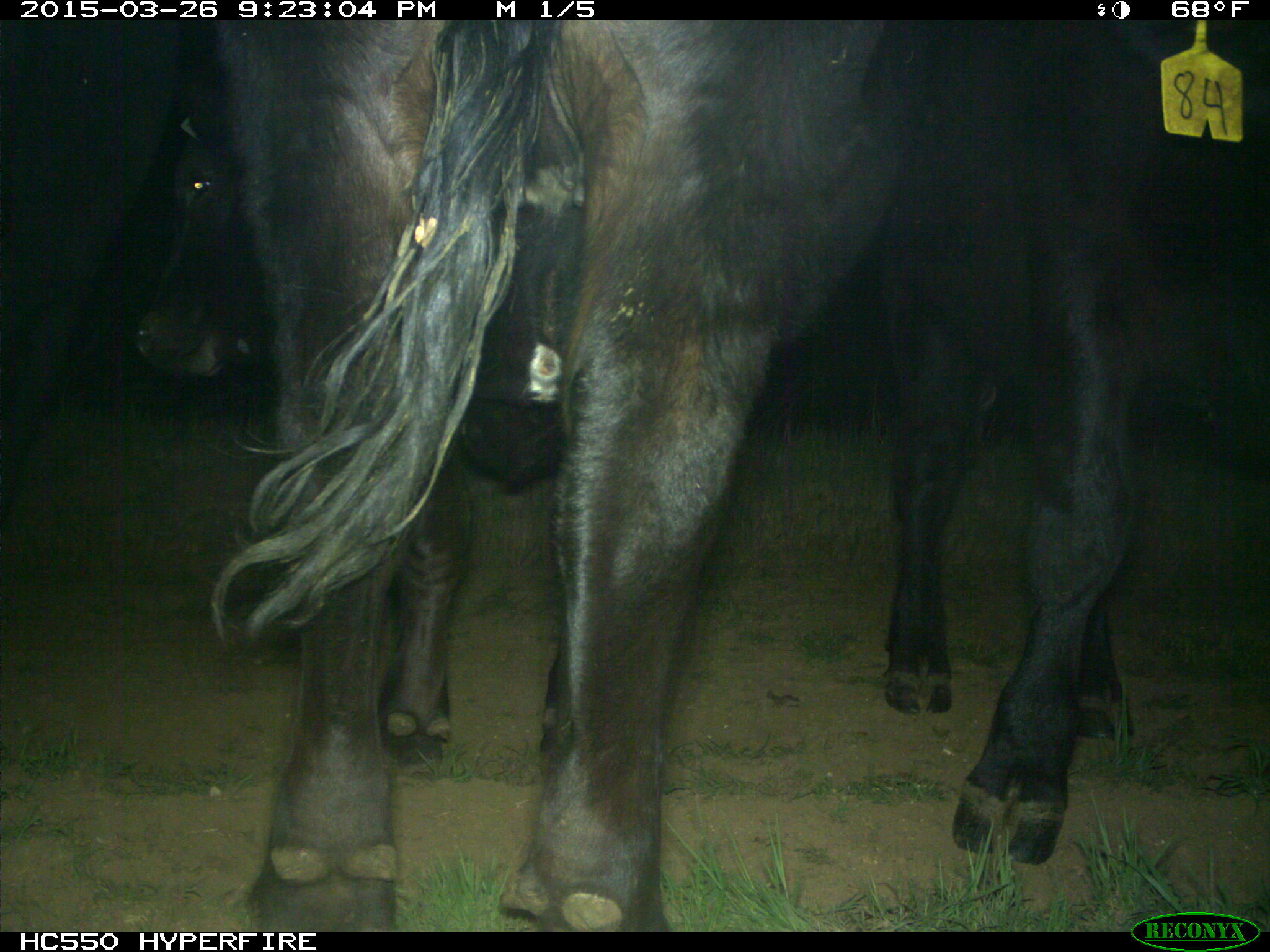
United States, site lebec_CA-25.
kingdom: Animalia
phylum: Chordata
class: Mammalia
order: Artiodactyla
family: Bovidae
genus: Bos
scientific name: Bos taurus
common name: domestic cow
Bos taurus (domestic cow).